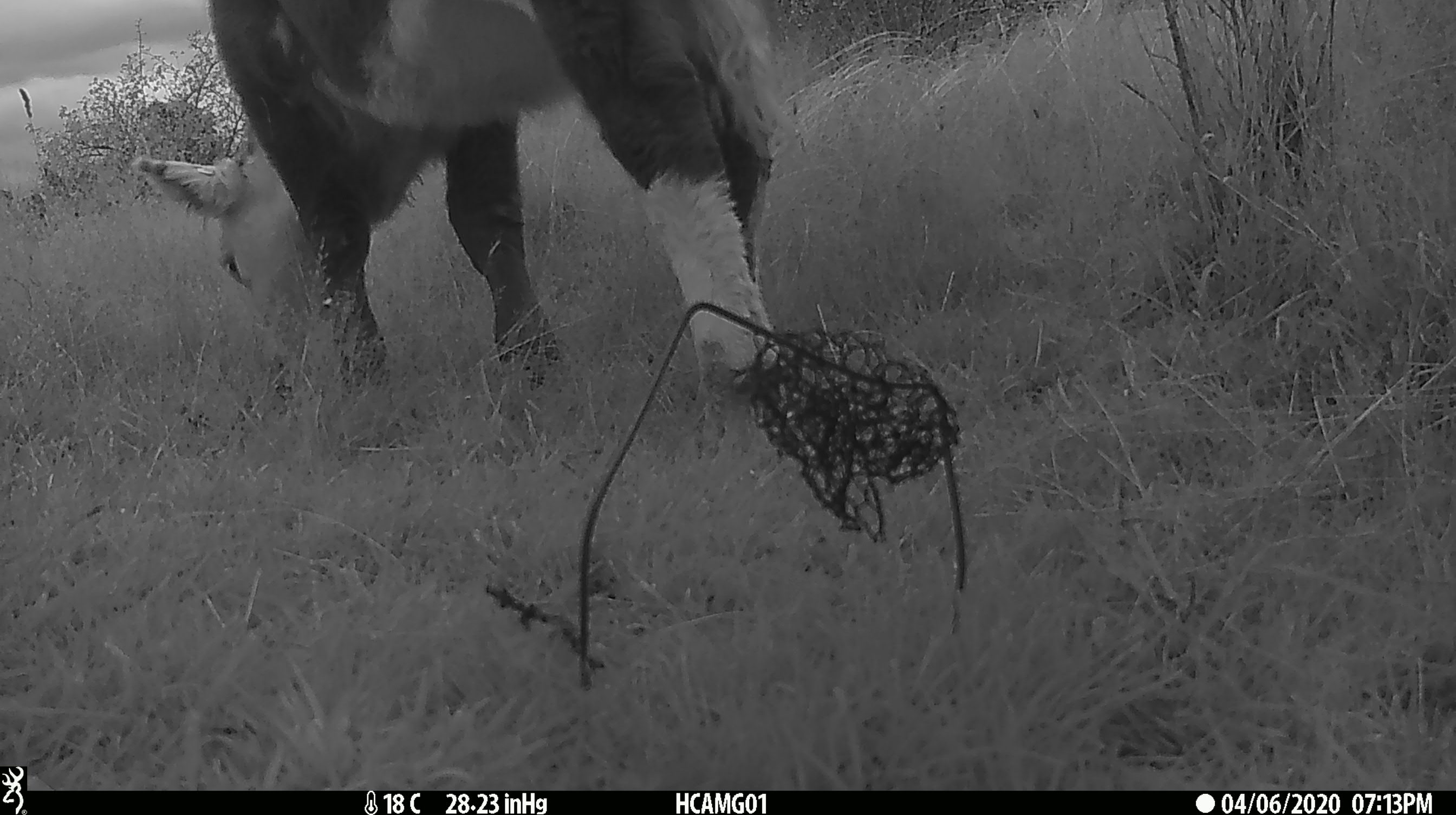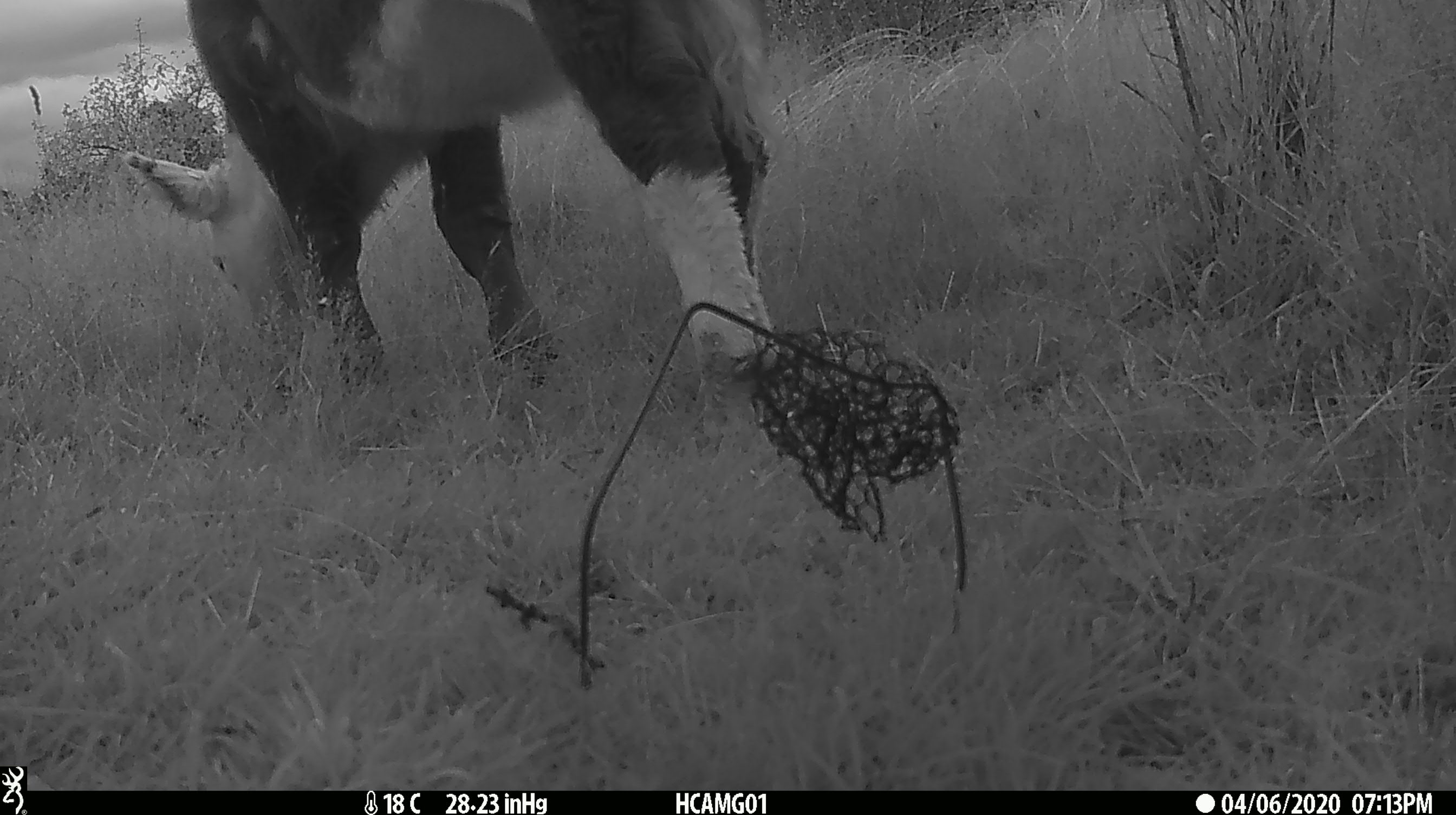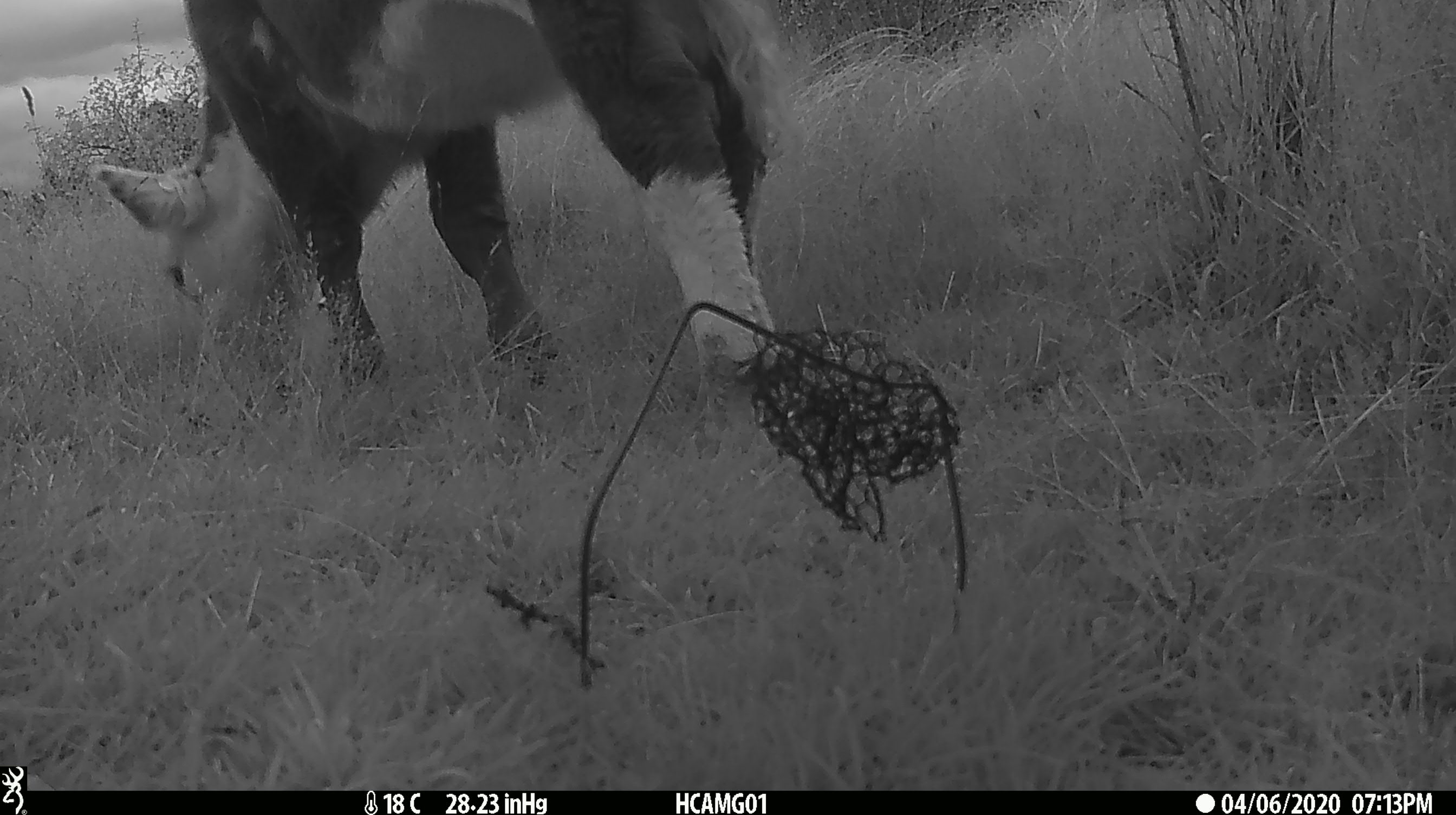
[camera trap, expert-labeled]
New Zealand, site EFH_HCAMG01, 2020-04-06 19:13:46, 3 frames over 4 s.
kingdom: Animalia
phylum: Chordata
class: Mammalia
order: Artiodactyla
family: Bovidae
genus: Bos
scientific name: Bos taurus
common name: domestic cow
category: cow